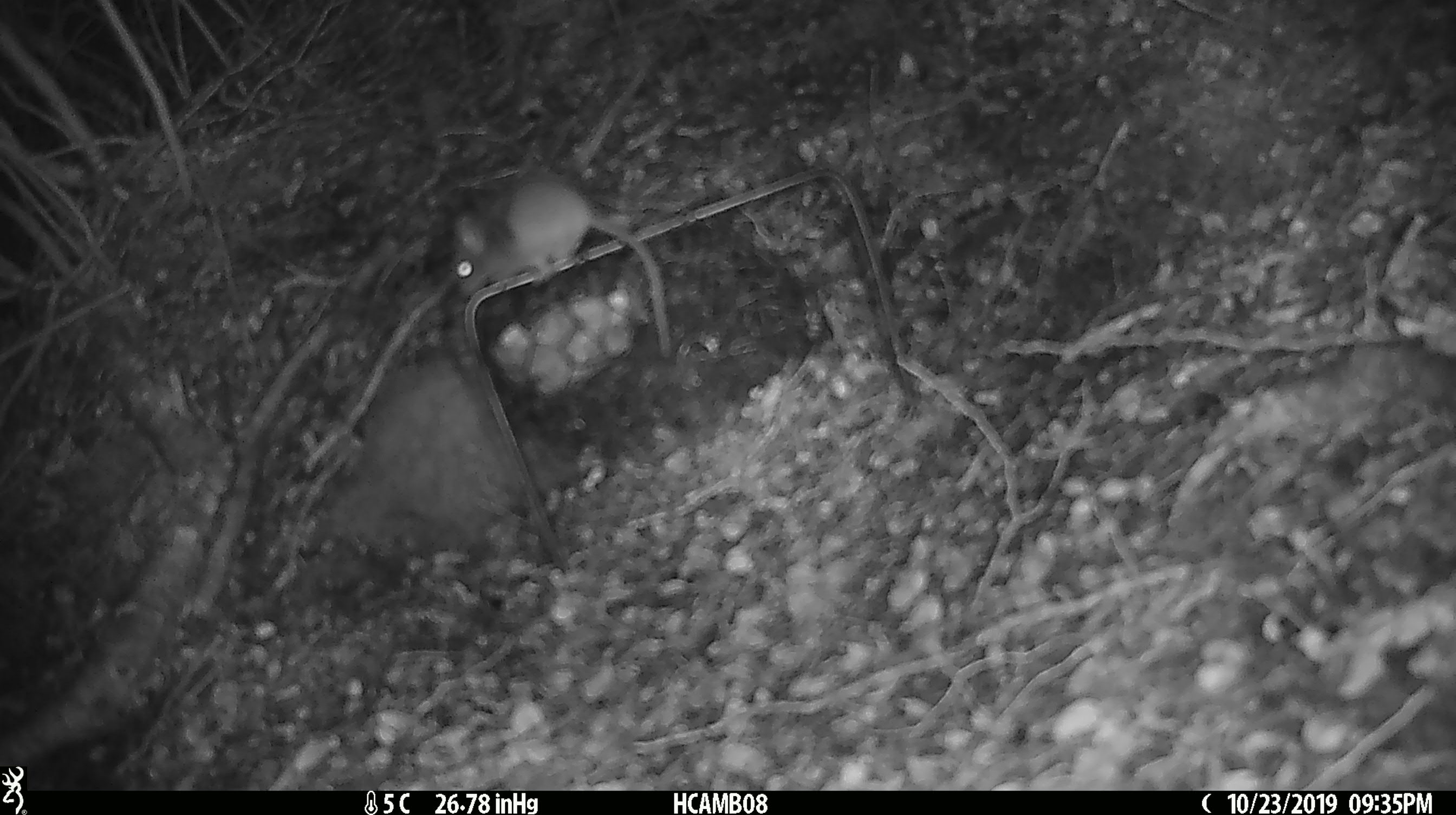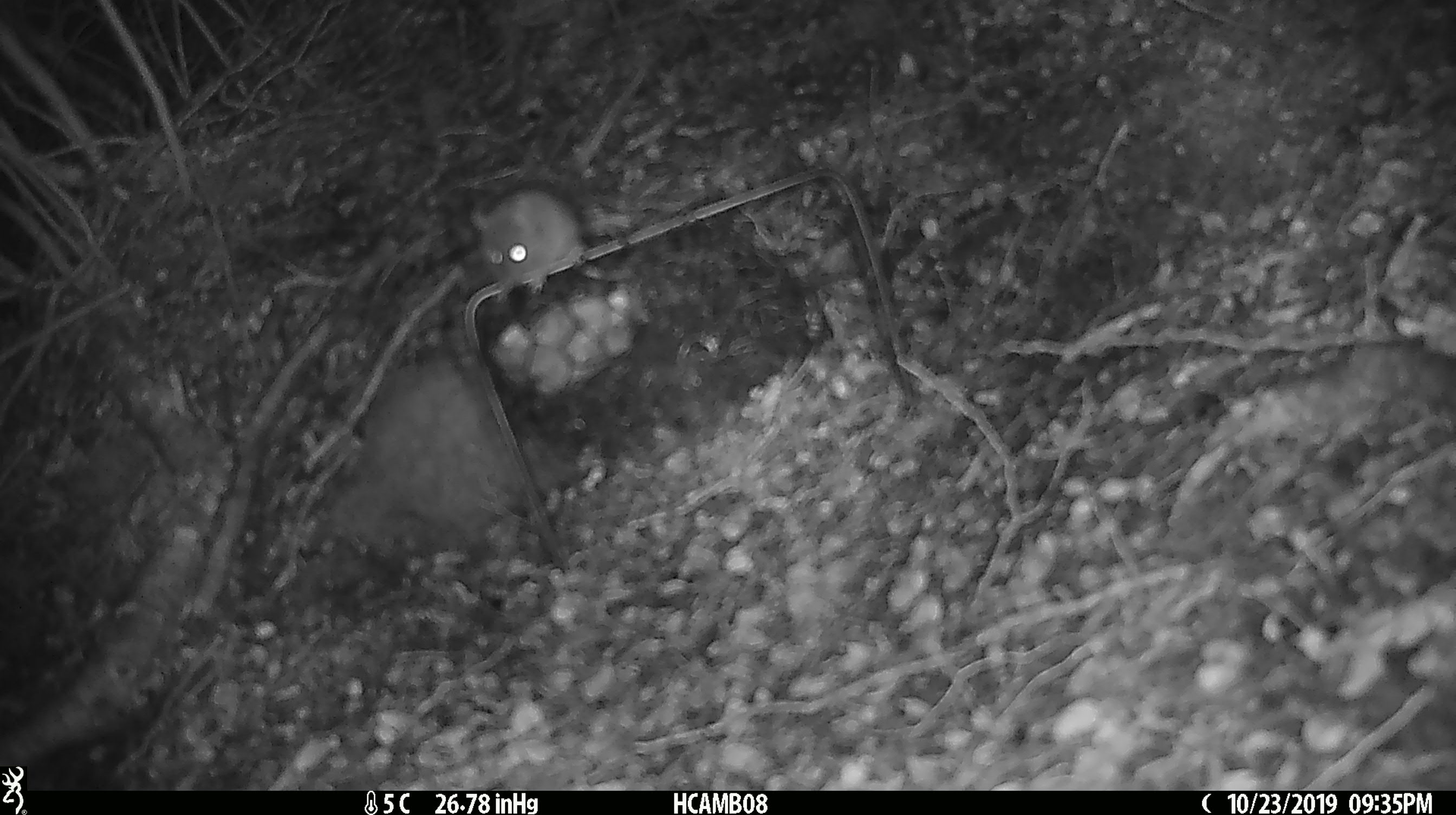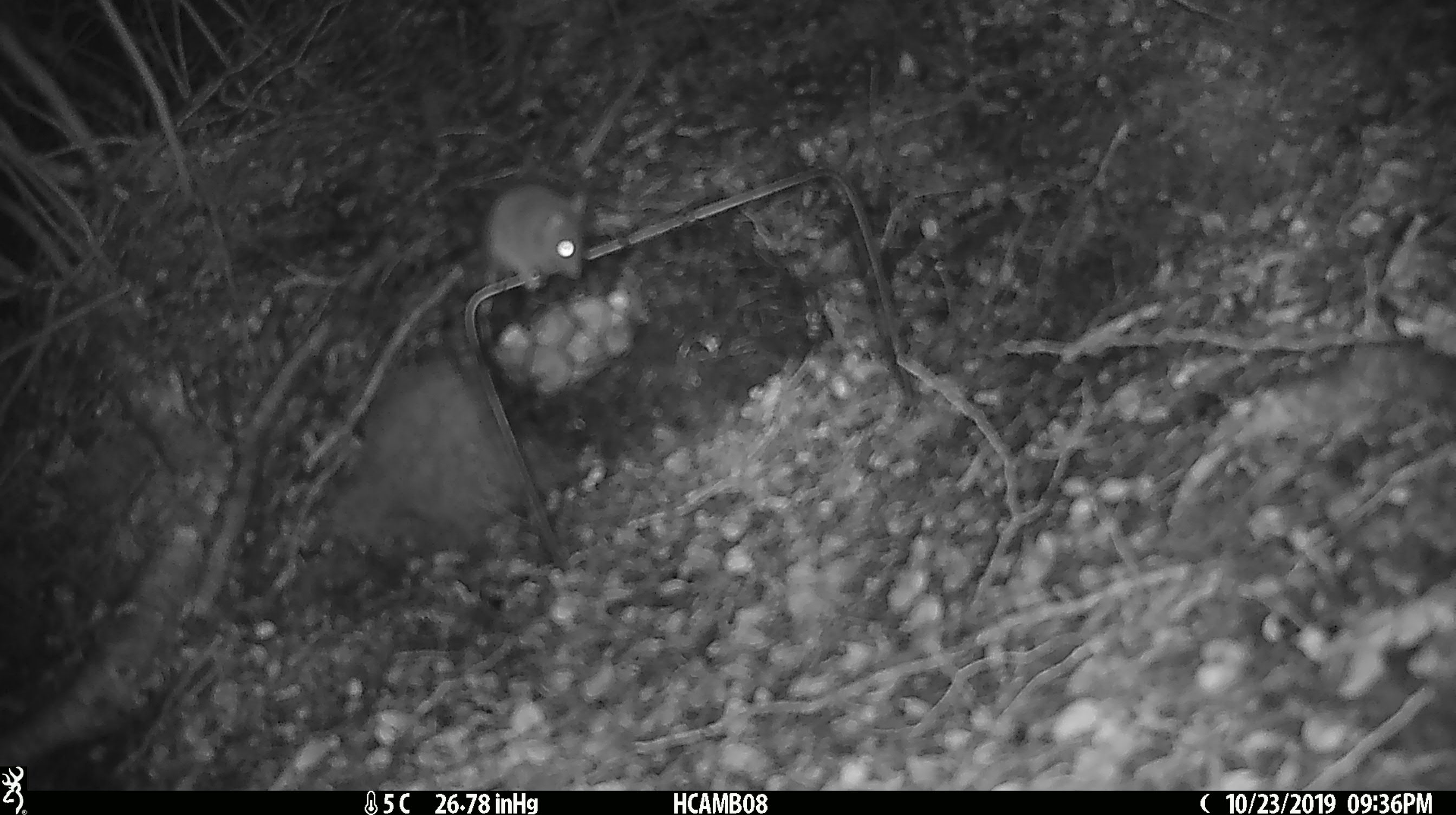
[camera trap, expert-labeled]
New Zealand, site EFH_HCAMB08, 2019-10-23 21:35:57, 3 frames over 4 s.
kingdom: Animalia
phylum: Chordata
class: Mammalia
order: Rodentia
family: Muridae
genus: Mus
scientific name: Mus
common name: mouse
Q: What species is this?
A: Mouse (Mus).